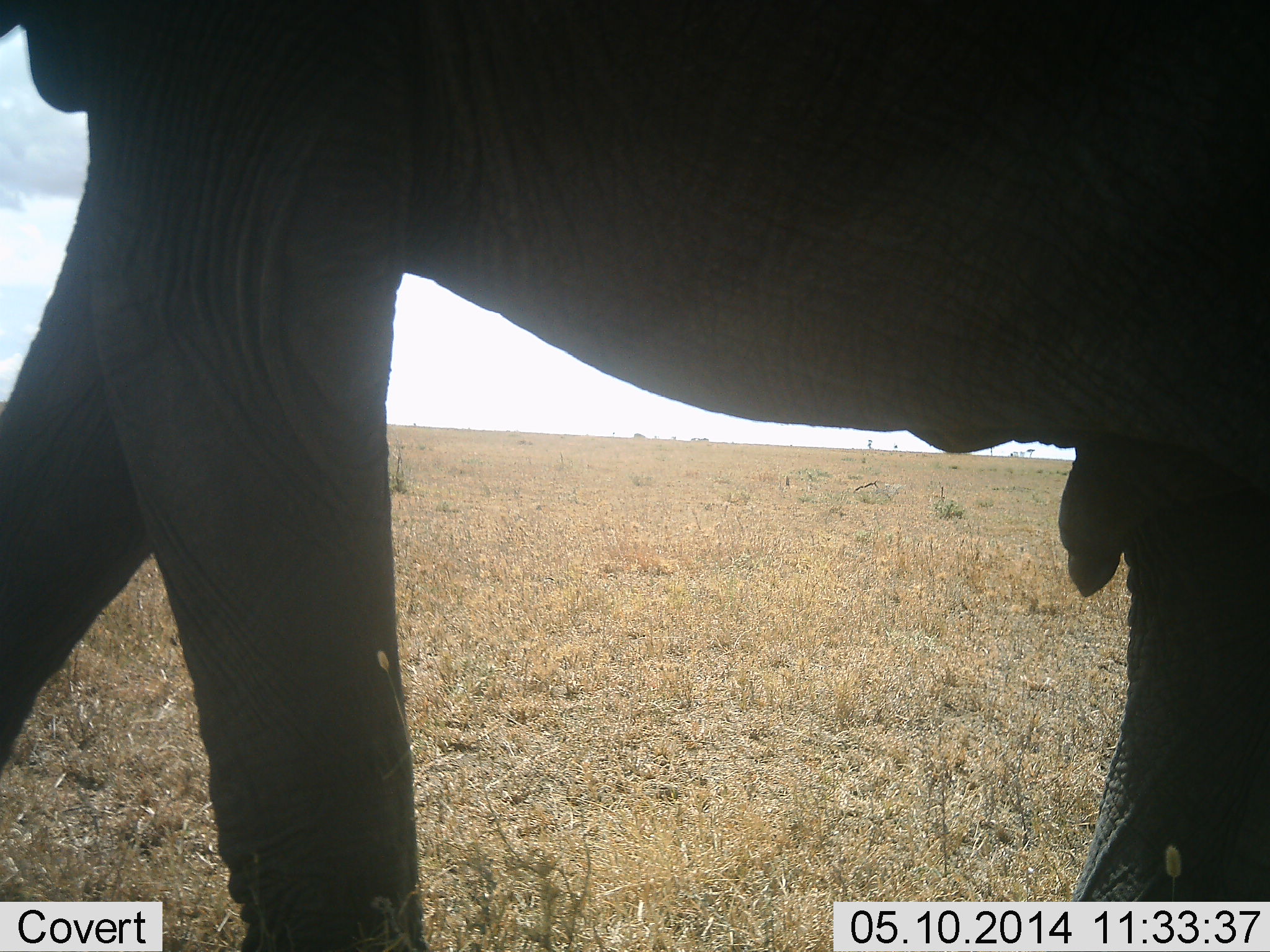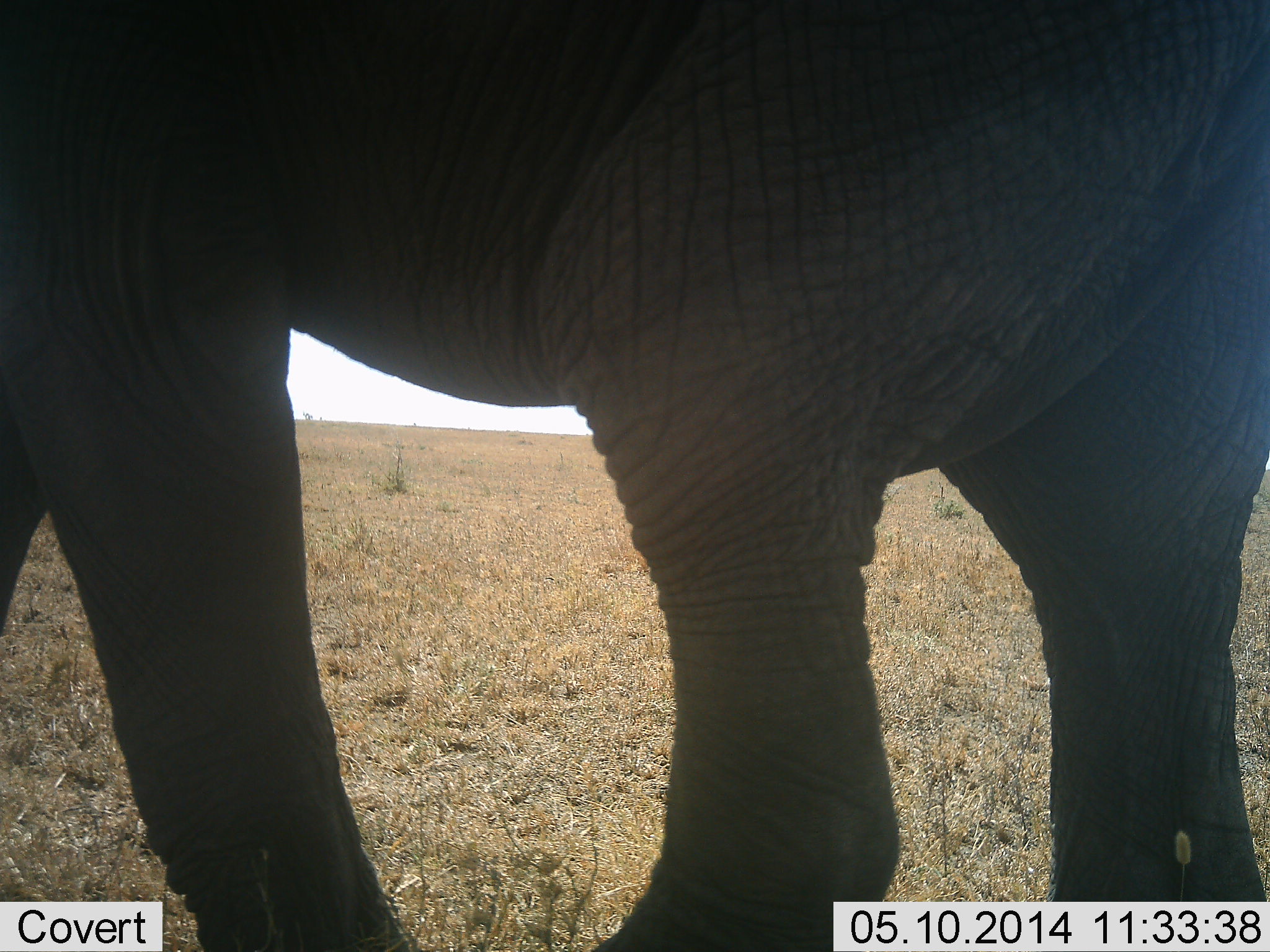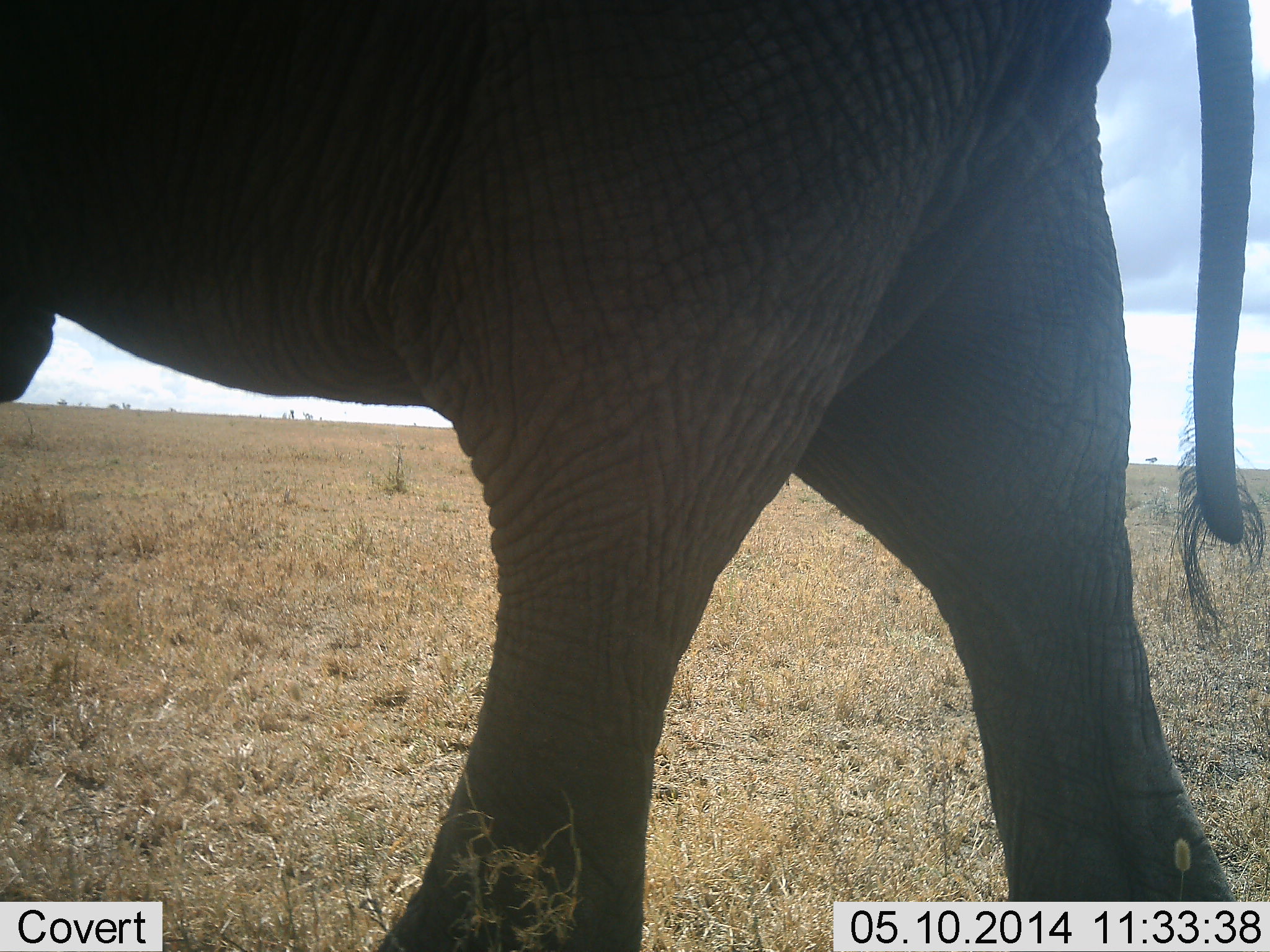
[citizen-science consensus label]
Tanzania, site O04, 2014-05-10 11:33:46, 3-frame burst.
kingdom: Animalia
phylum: Chordata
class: Mammalia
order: Proboscidea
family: Elephantidae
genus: Loxodonta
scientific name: Loxodonta africana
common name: african bush elephant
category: elephant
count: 1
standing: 10%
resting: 0%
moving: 90%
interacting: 0%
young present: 0%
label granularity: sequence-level